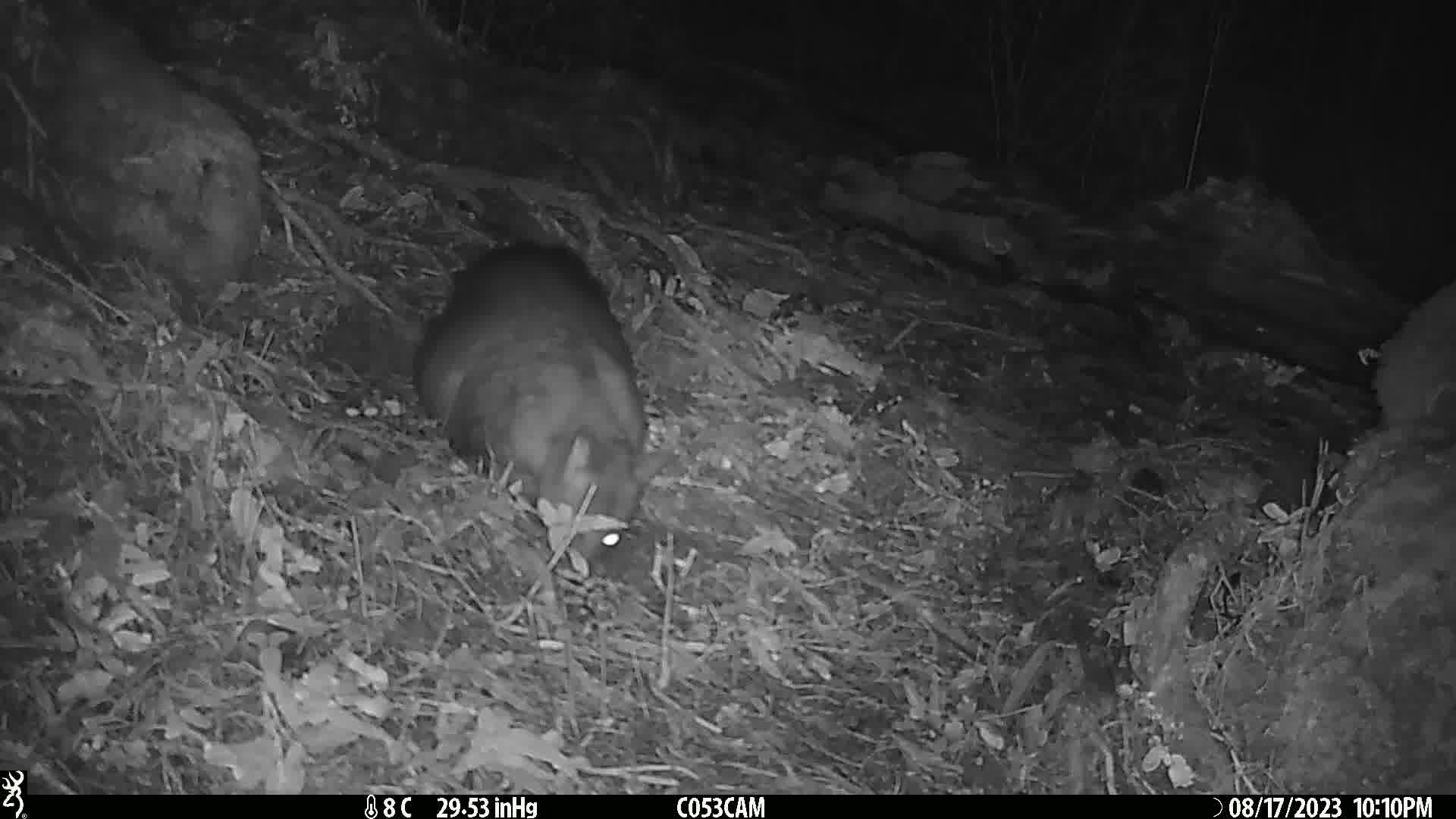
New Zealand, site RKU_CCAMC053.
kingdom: Animalia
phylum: Chordata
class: Mammalia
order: Diprotodontia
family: Phalangeridae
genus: Trichosurus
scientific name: Trichosurus vulpecula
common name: common brushtail possum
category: possum